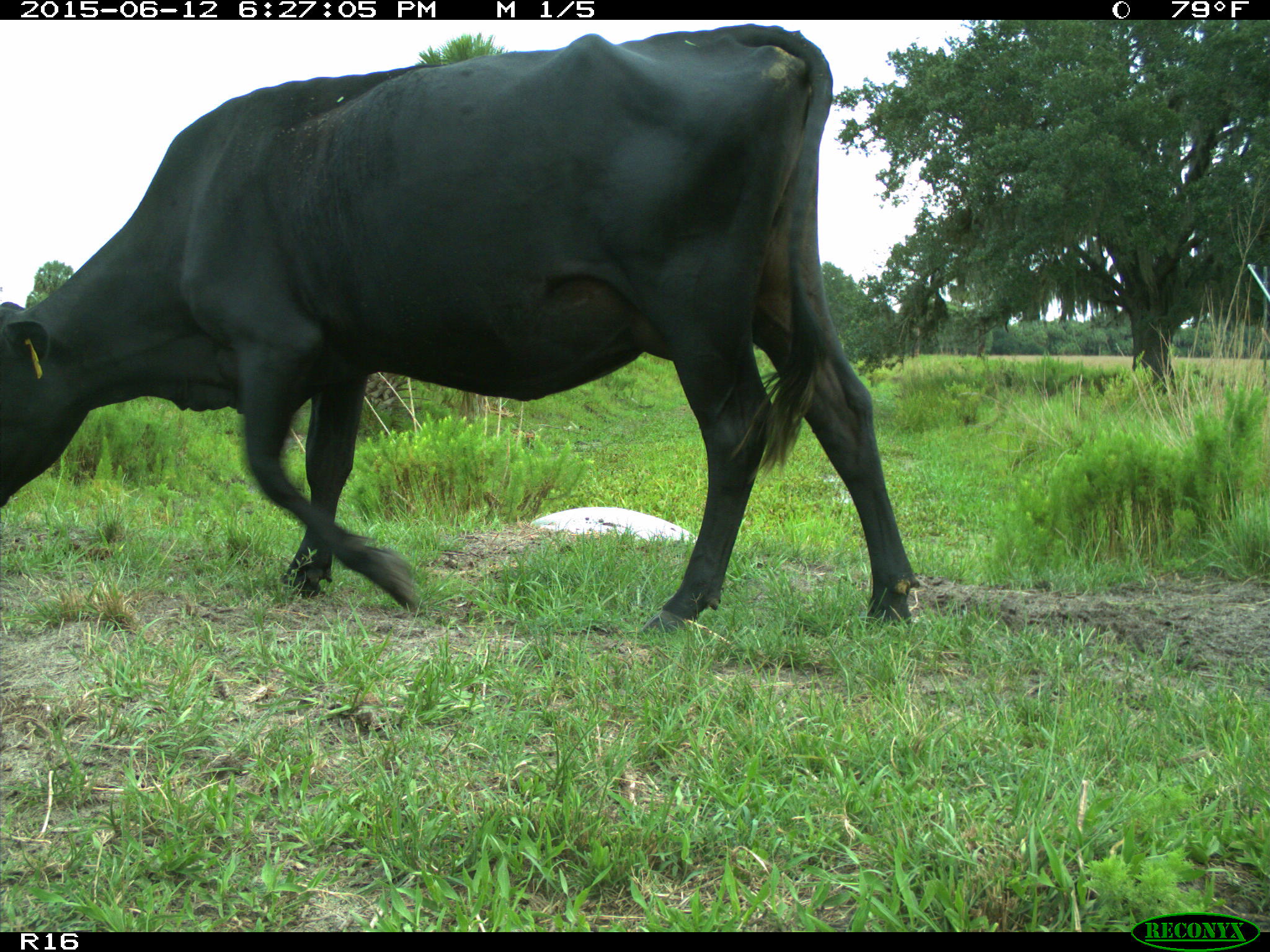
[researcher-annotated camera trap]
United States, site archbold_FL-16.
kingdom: Animalia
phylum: Chordata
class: Mammalia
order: Artiodactyla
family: Bovidae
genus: Bos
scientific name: Bos taurus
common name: domestic cow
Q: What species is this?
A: Bos taurus (domestic cow).